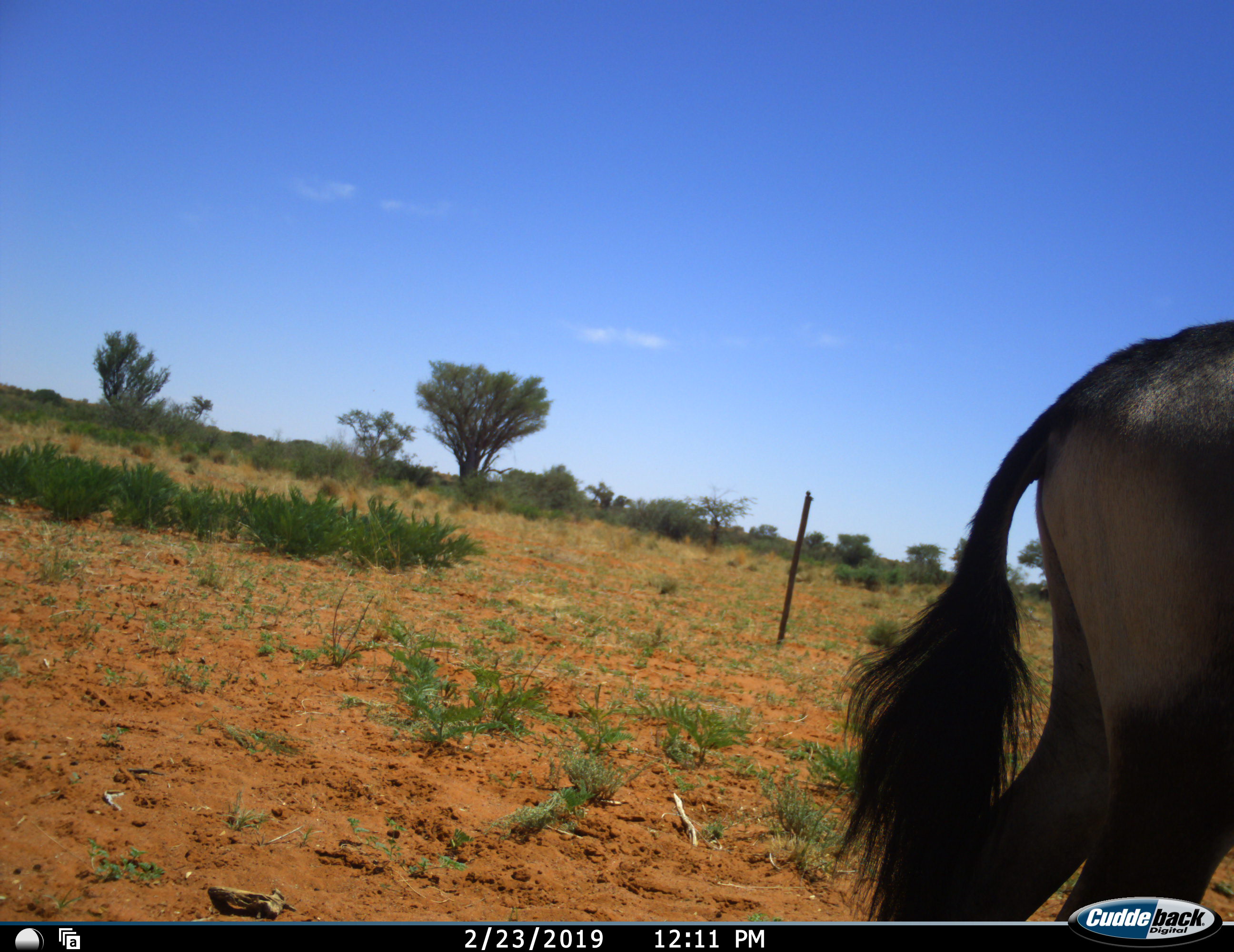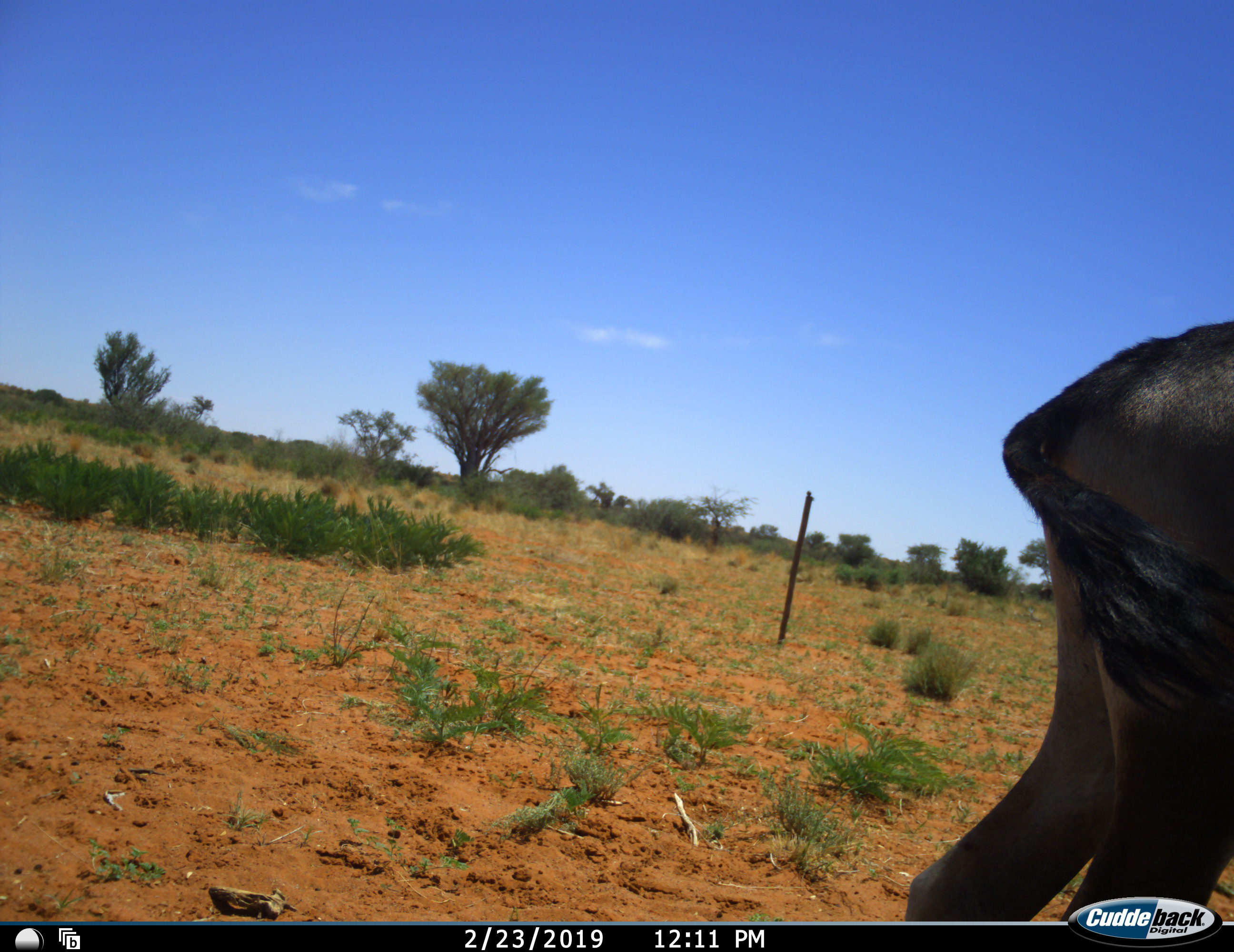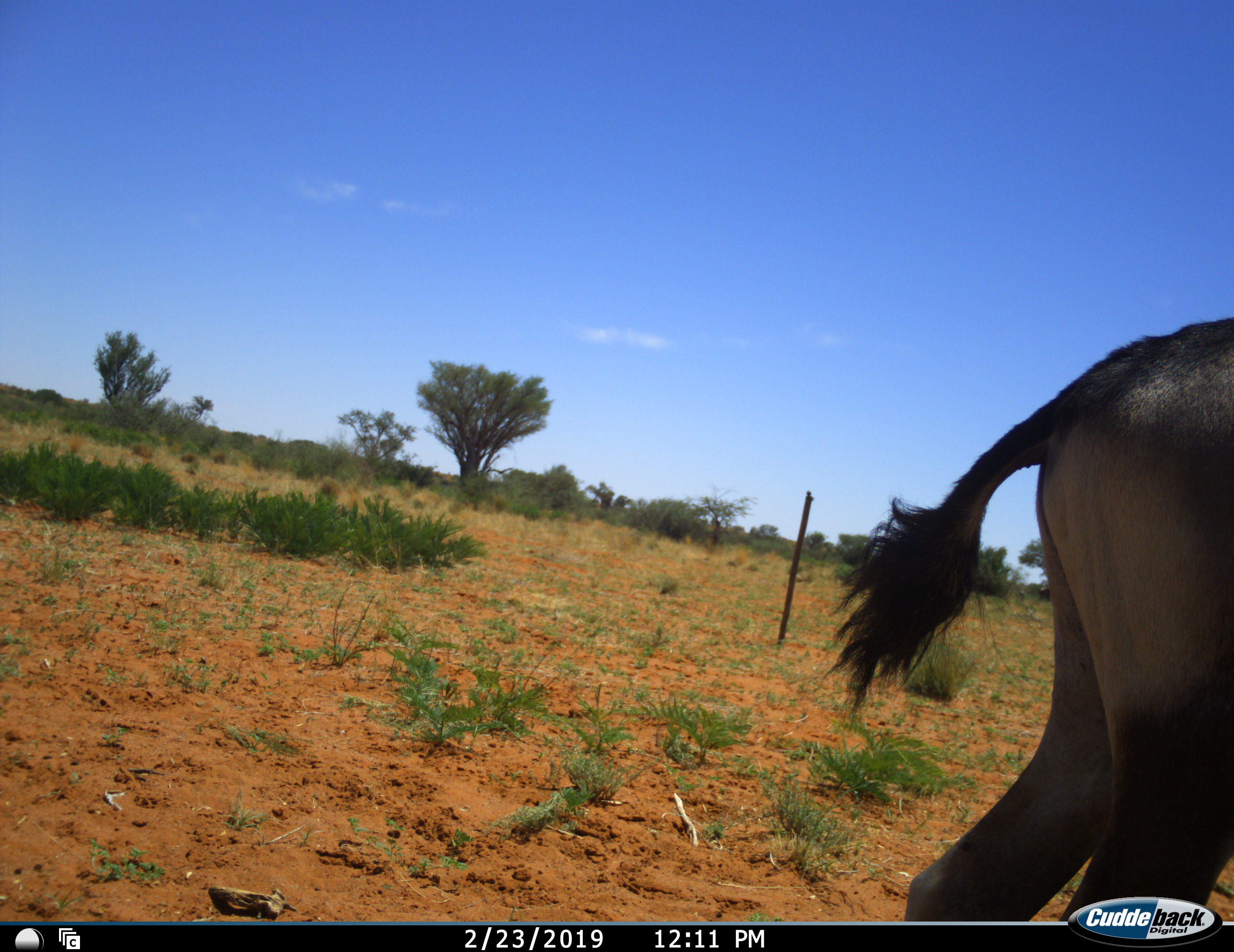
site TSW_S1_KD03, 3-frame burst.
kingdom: Animalia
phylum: Chordata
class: Mammalia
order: Artiodactyla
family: Bovidae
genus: Oryx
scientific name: Oryx gazella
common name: gemsbok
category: oryx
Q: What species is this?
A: Oryx (gemsbok) (Oryx gazella).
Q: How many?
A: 1.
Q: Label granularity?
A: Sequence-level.